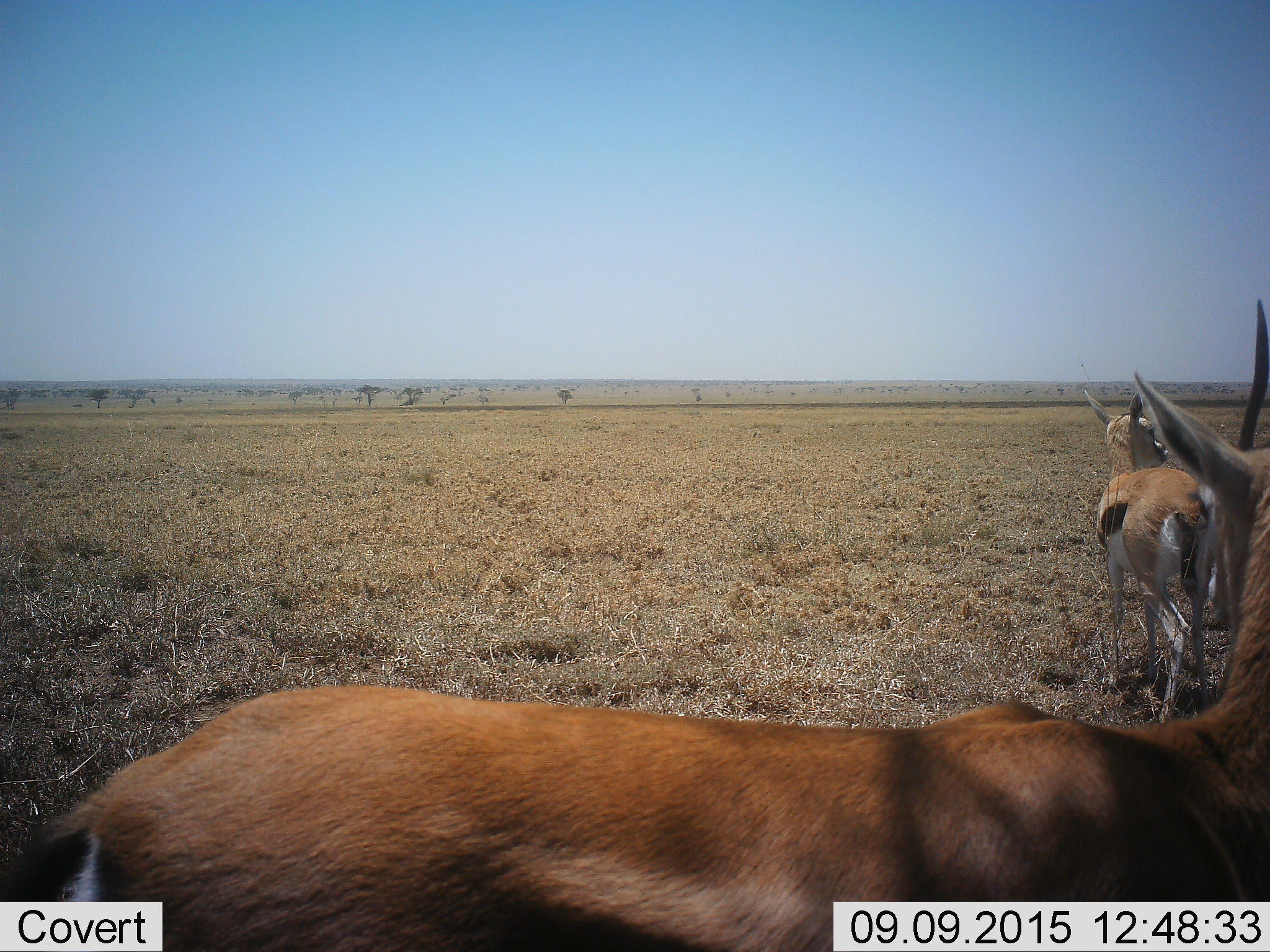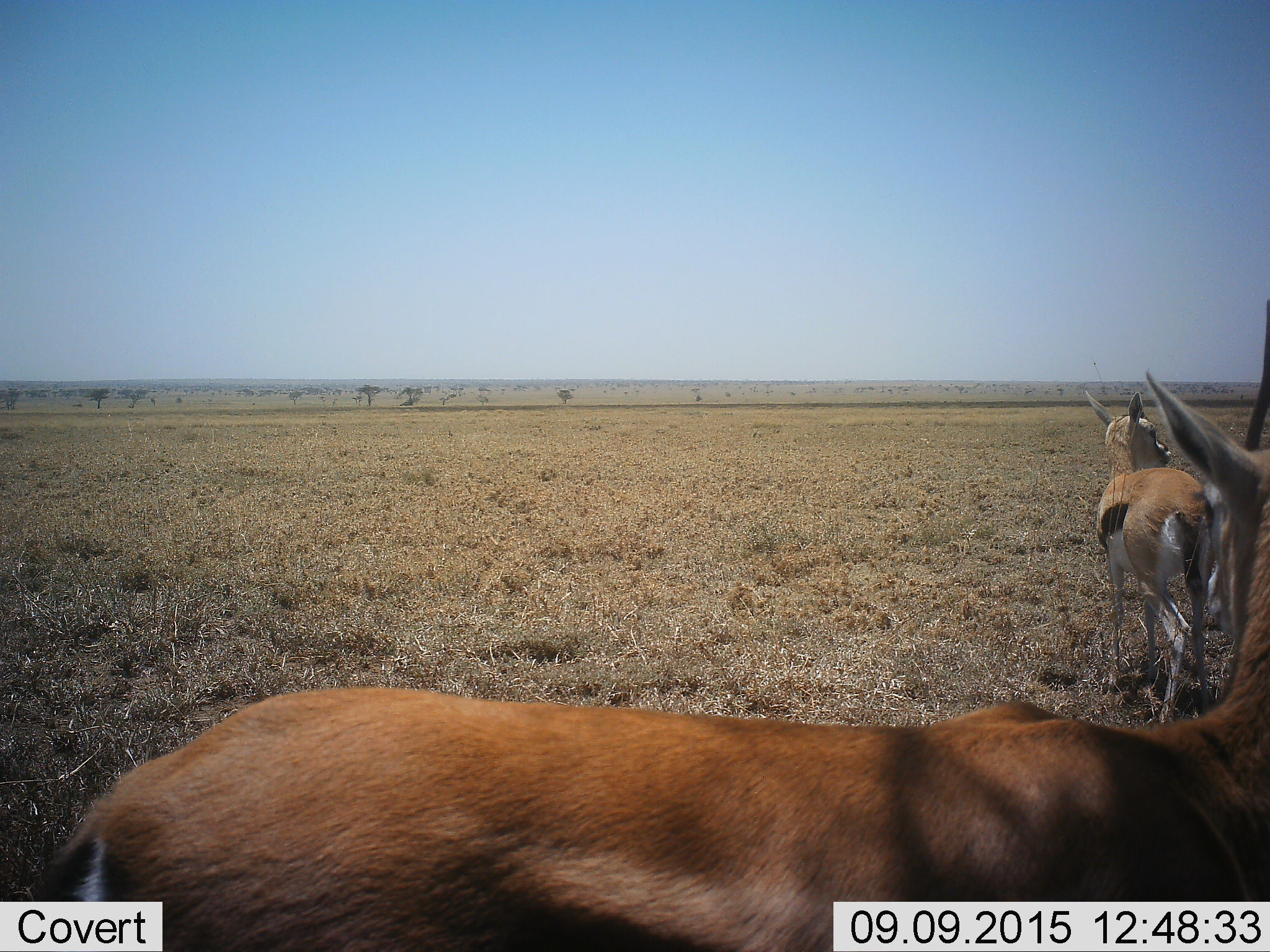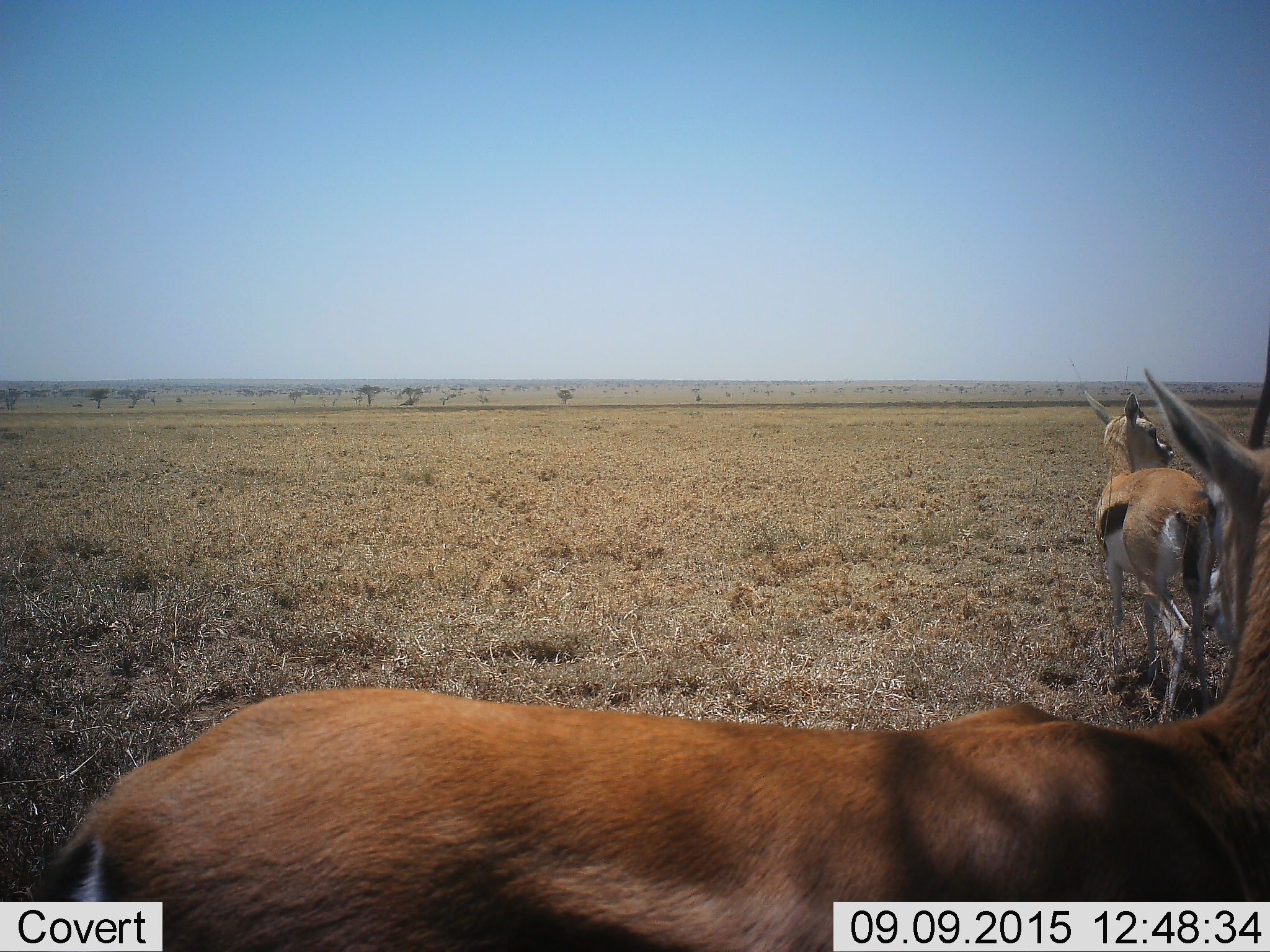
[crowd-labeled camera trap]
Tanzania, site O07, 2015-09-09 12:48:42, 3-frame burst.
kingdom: Animalia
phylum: Chordata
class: Mammalia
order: Artiodactyla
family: Bovidae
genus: Eudorcas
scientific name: Eudorcas thomsonii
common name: thomson's gazelle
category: gazellethomsons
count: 2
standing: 88%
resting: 0%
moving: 12%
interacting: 0%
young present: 0%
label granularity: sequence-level